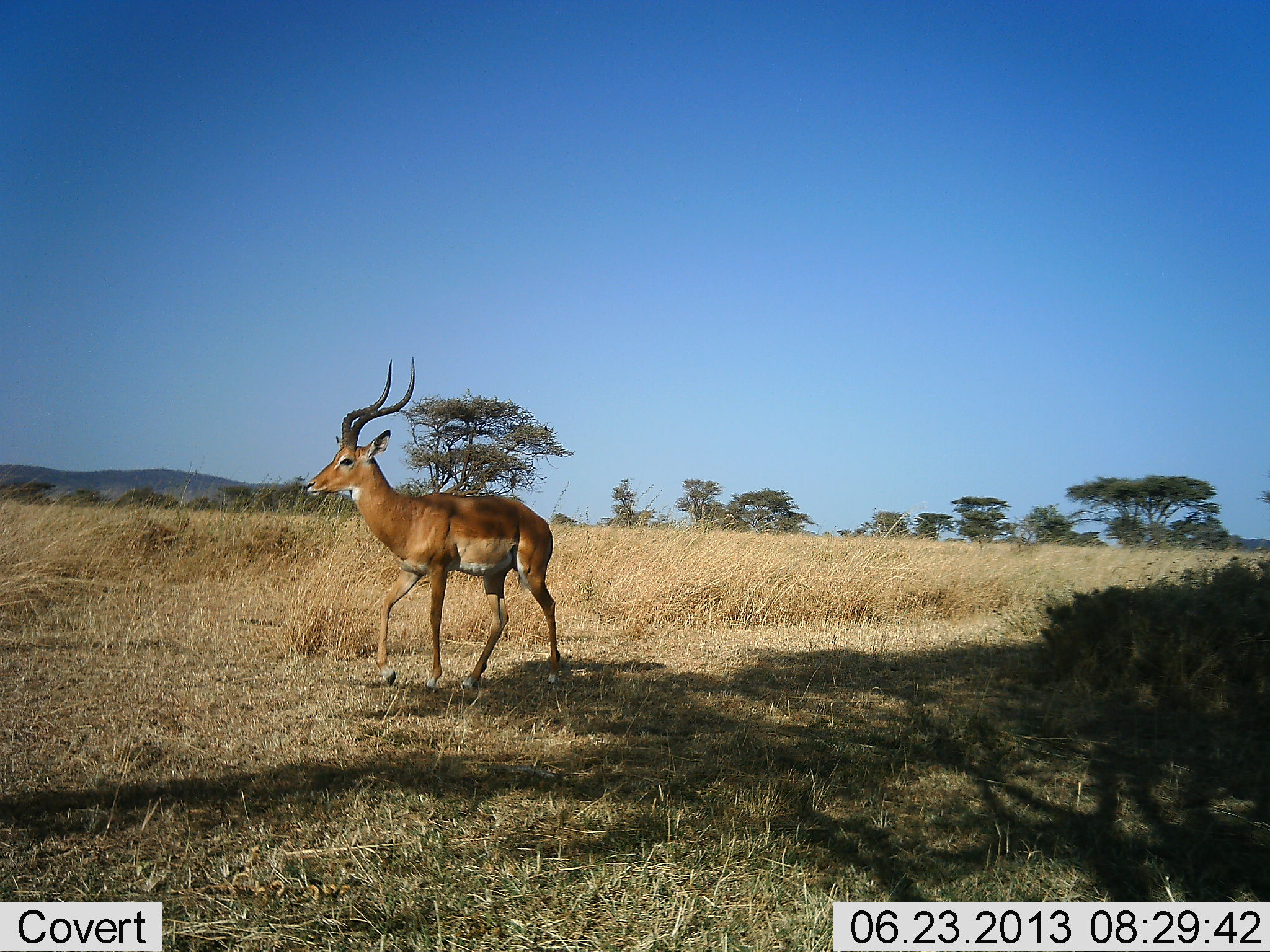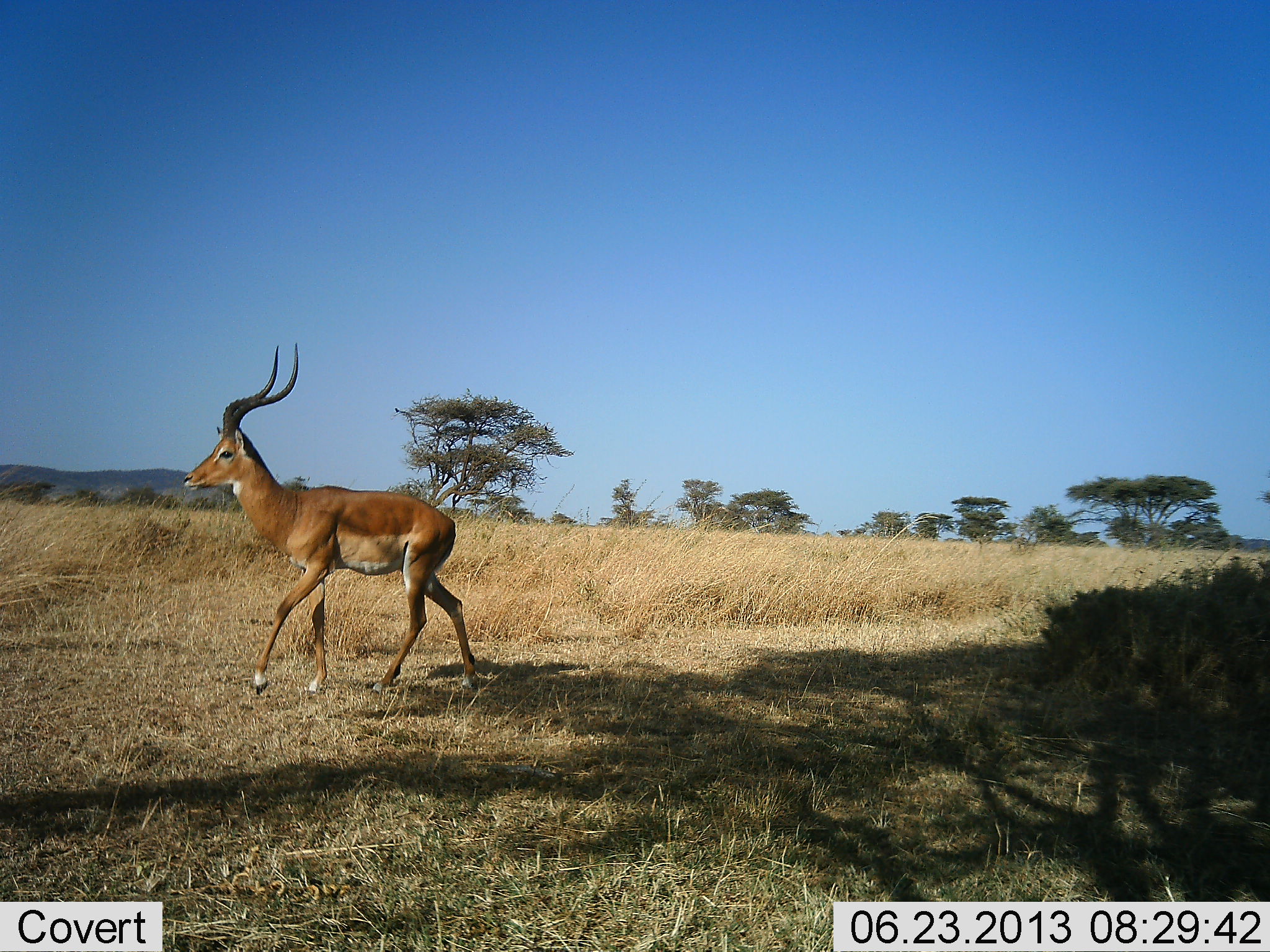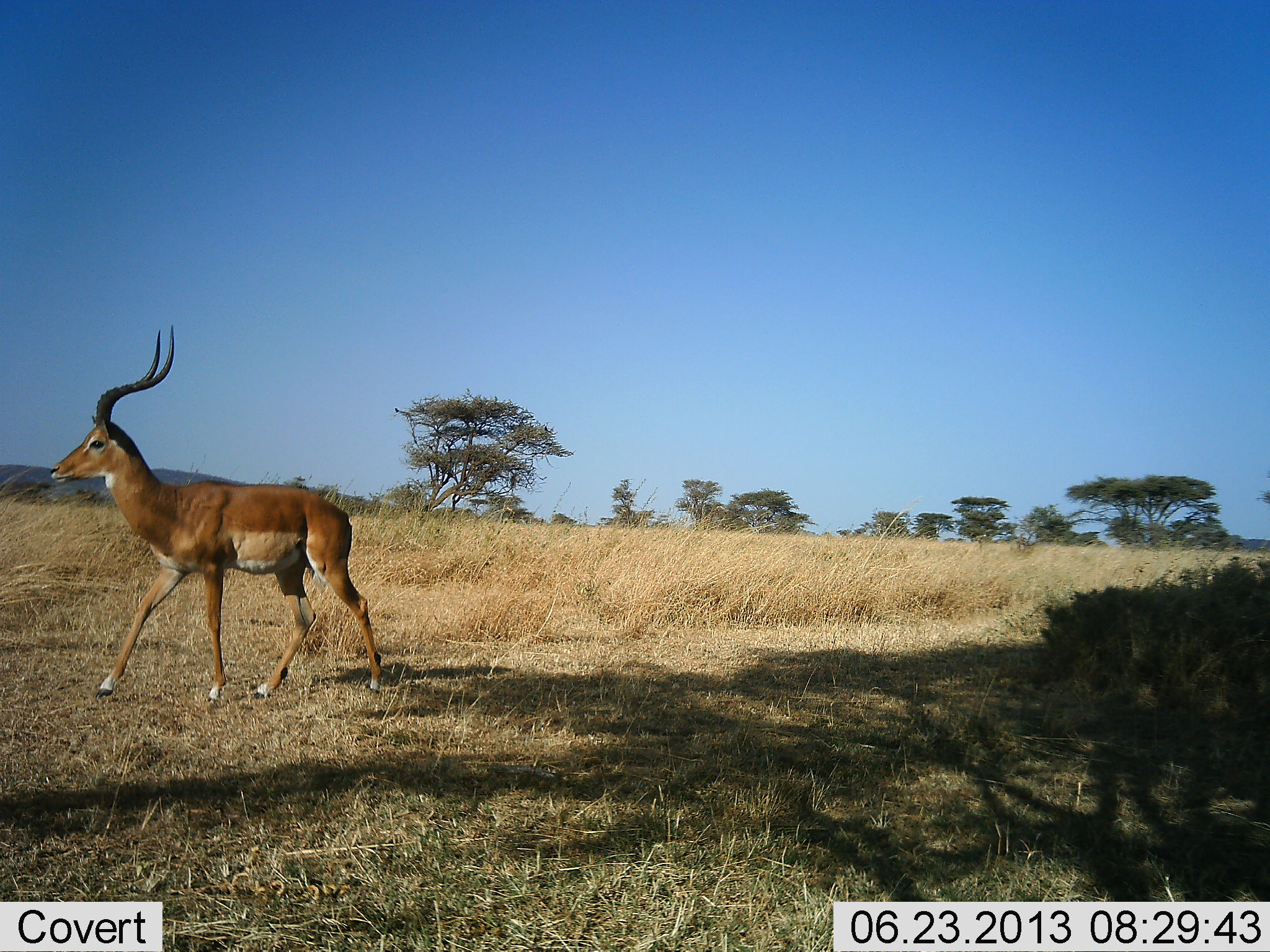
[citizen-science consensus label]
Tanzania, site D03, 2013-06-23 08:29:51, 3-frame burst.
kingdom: Animalia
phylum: Chordata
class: Mammalia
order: Artiodactyla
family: Bovidae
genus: Aepyceros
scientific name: Aepyceros melampus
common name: impala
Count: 1.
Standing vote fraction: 5%.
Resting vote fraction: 0%.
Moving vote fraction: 100%.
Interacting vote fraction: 0%.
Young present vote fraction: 0%.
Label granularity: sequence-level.